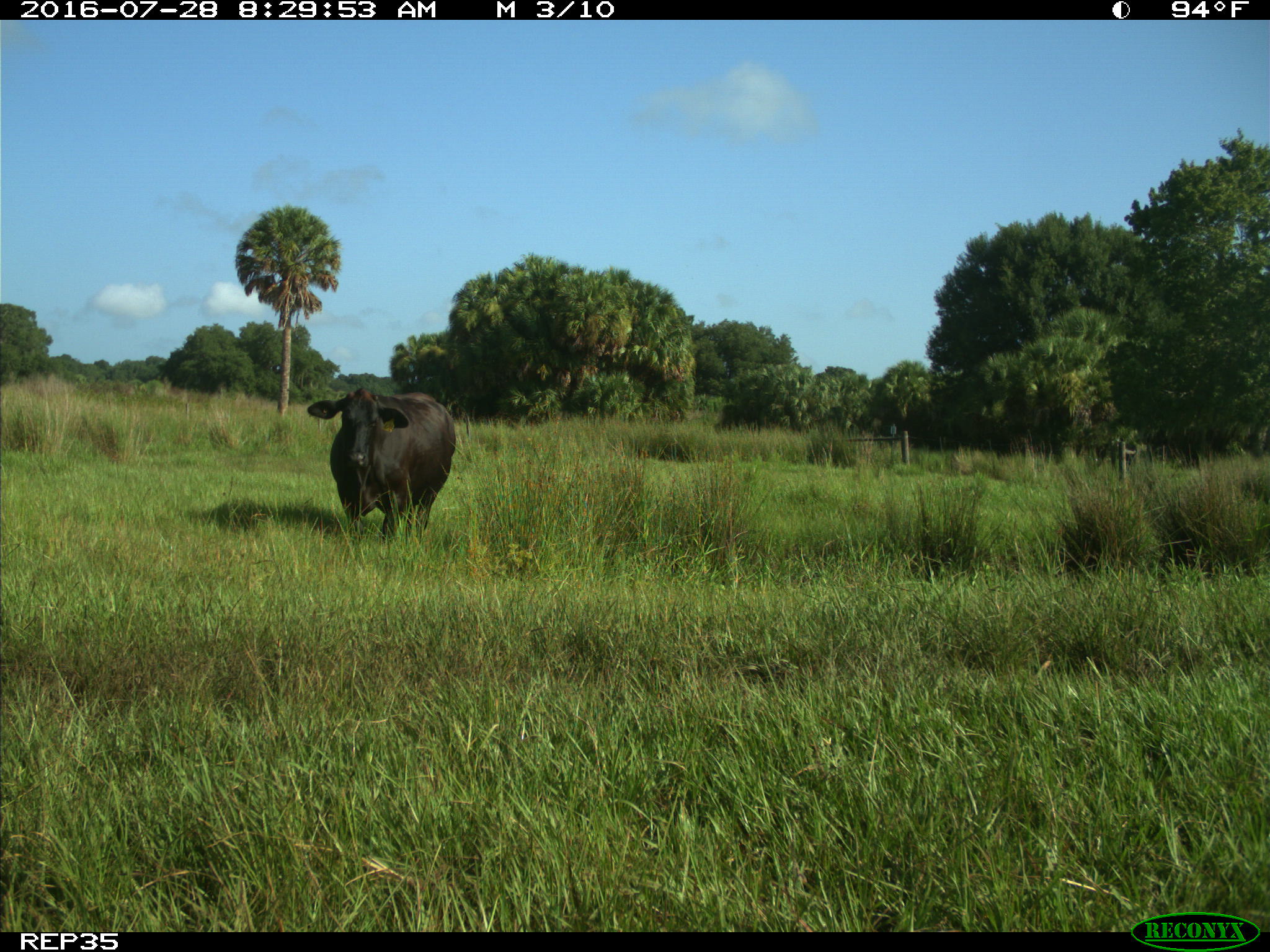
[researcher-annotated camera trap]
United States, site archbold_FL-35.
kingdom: Animalia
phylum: Chordata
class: Mammalia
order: Artiodactyla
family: Bovidae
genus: Bos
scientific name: Bos taurus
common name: domestic cow